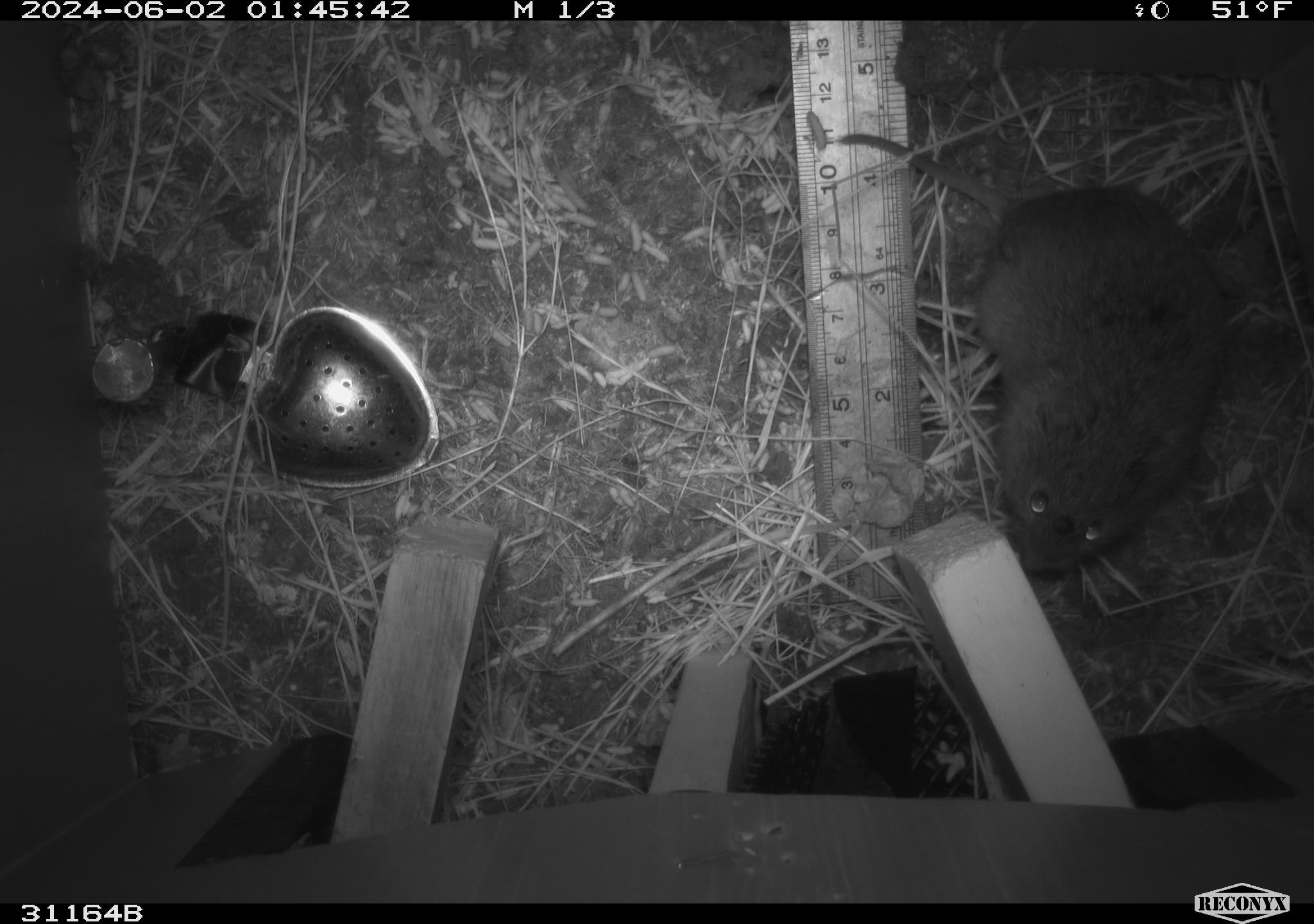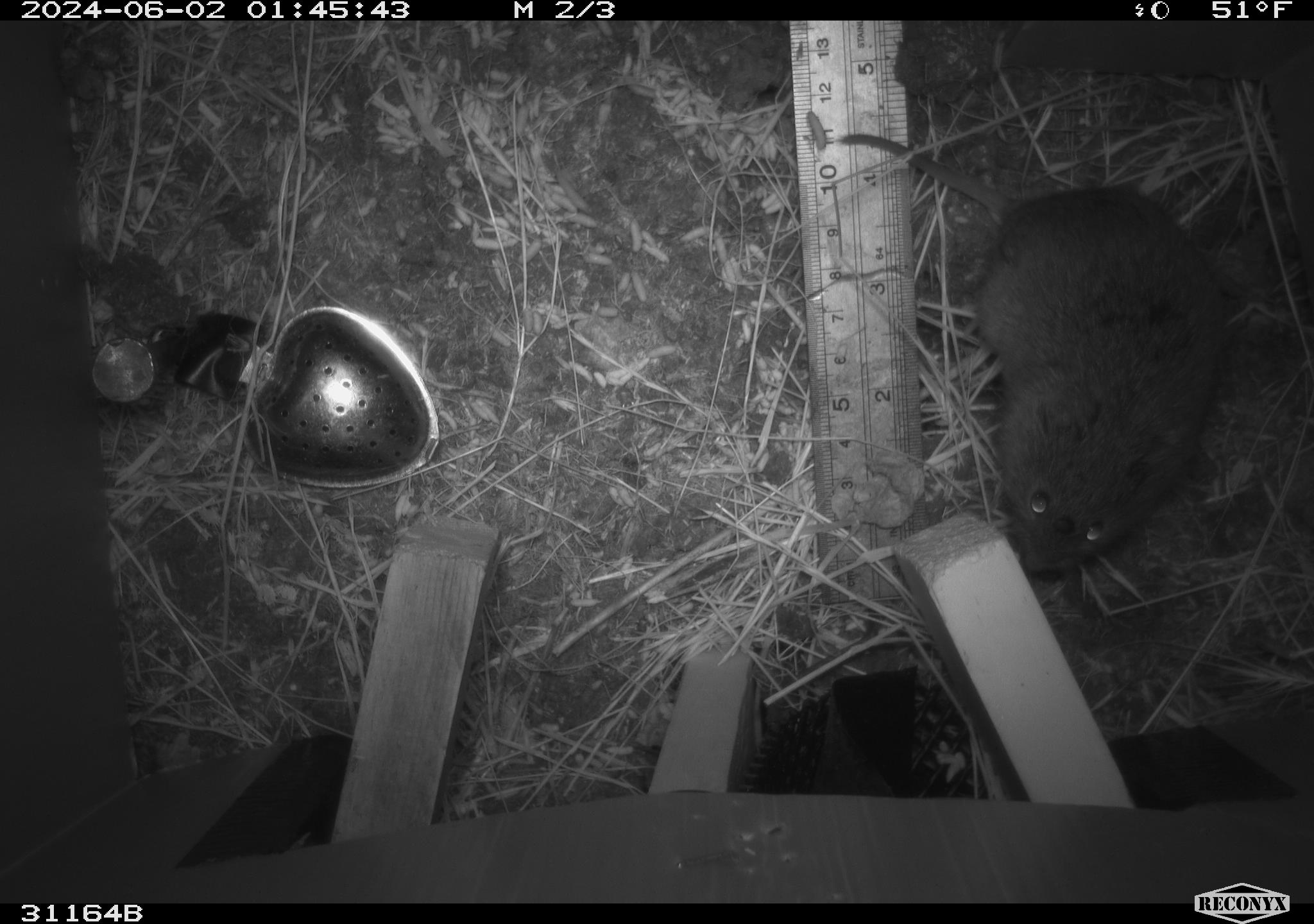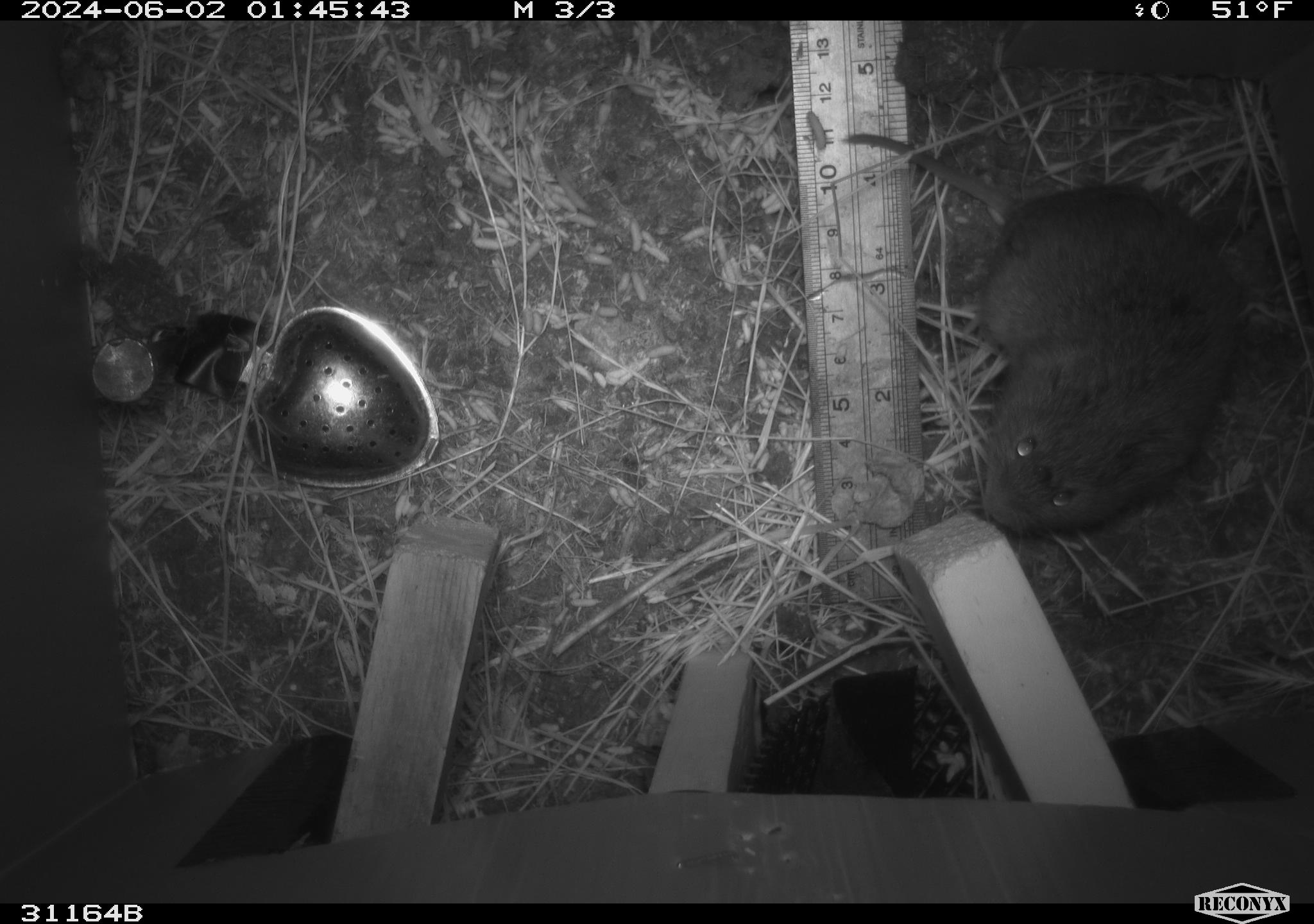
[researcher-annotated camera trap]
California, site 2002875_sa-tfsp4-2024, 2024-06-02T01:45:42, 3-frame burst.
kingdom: Animalia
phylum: Chordata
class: Mammalia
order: Rodentia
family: Cricetidae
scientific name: Arvicolinae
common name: voles, lemmings, and muskrats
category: arvicolinae subfamily